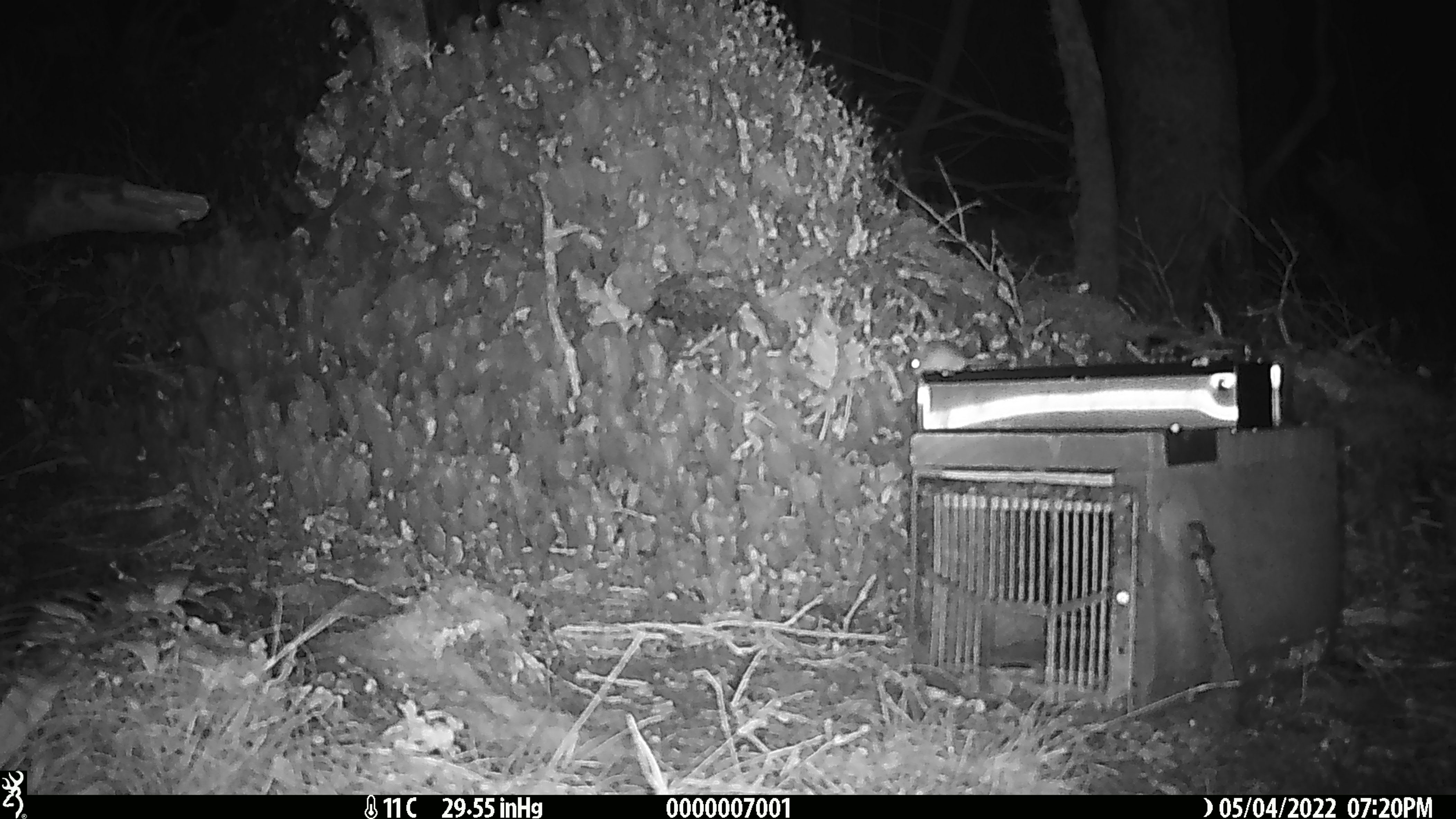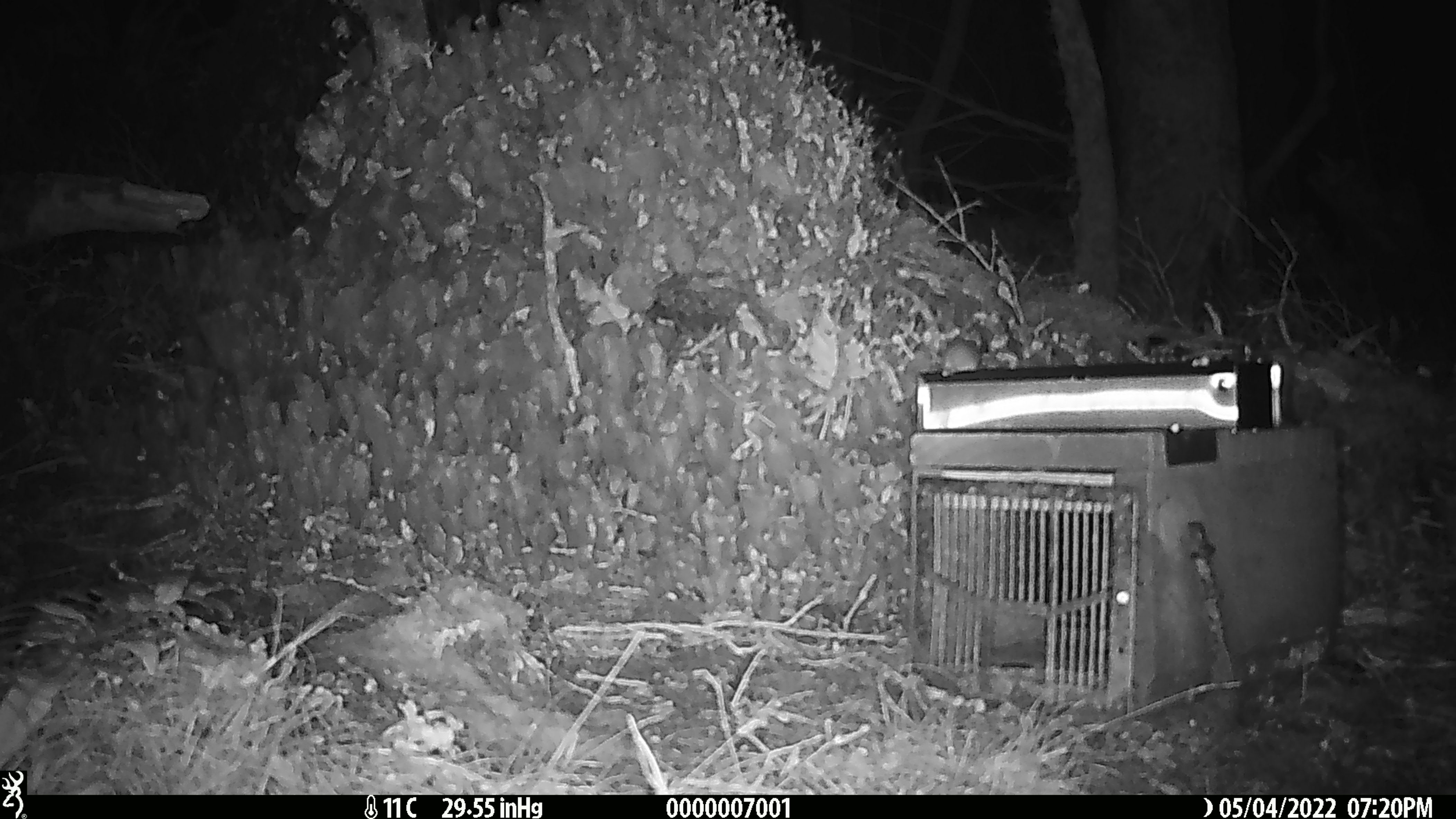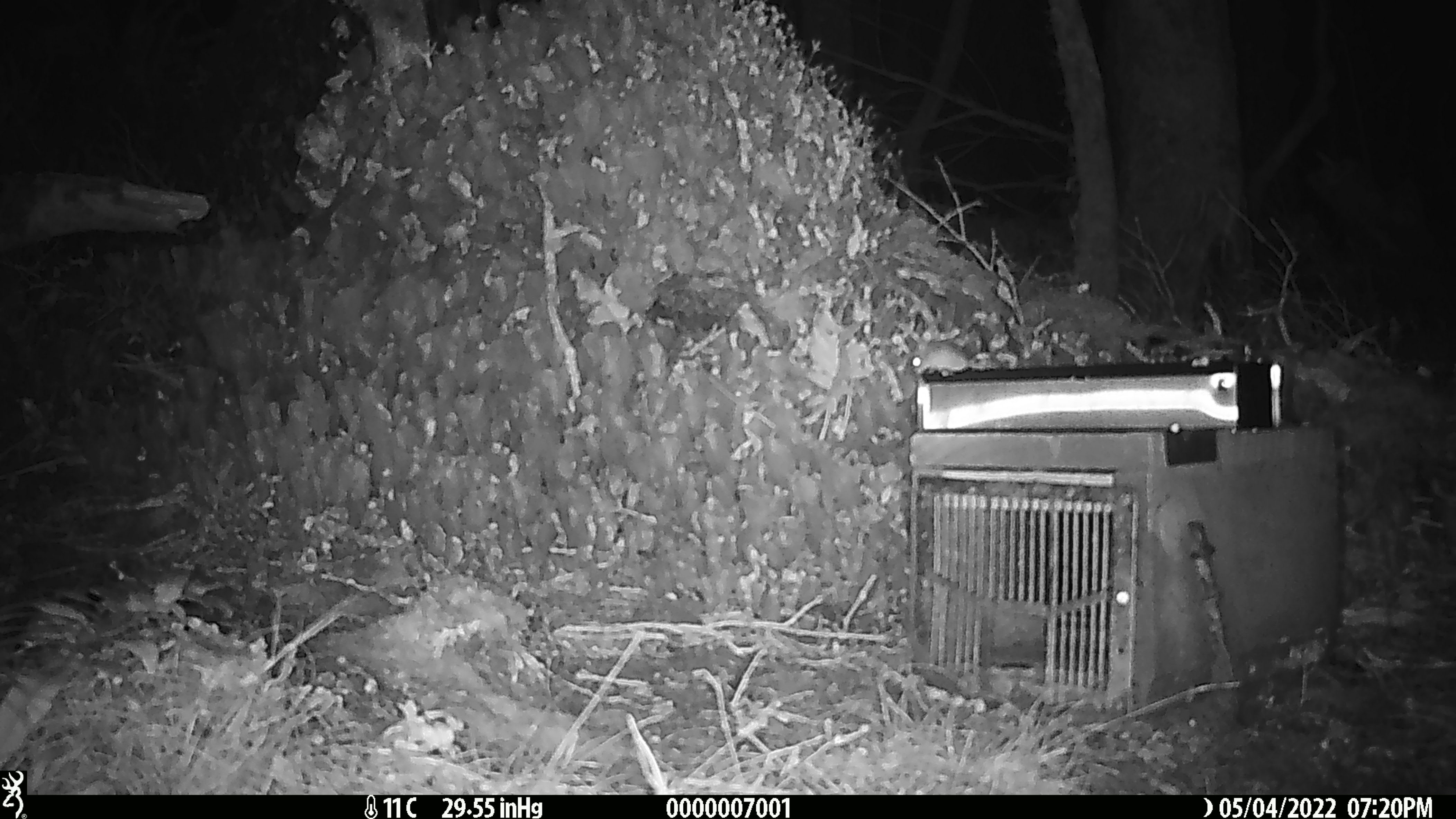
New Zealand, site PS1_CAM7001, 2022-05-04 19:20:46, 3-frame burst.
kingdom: Animalia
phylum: Chordata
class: Mammalia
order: Rodentia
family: Muridae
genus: Mus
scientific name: Mus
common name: mouse